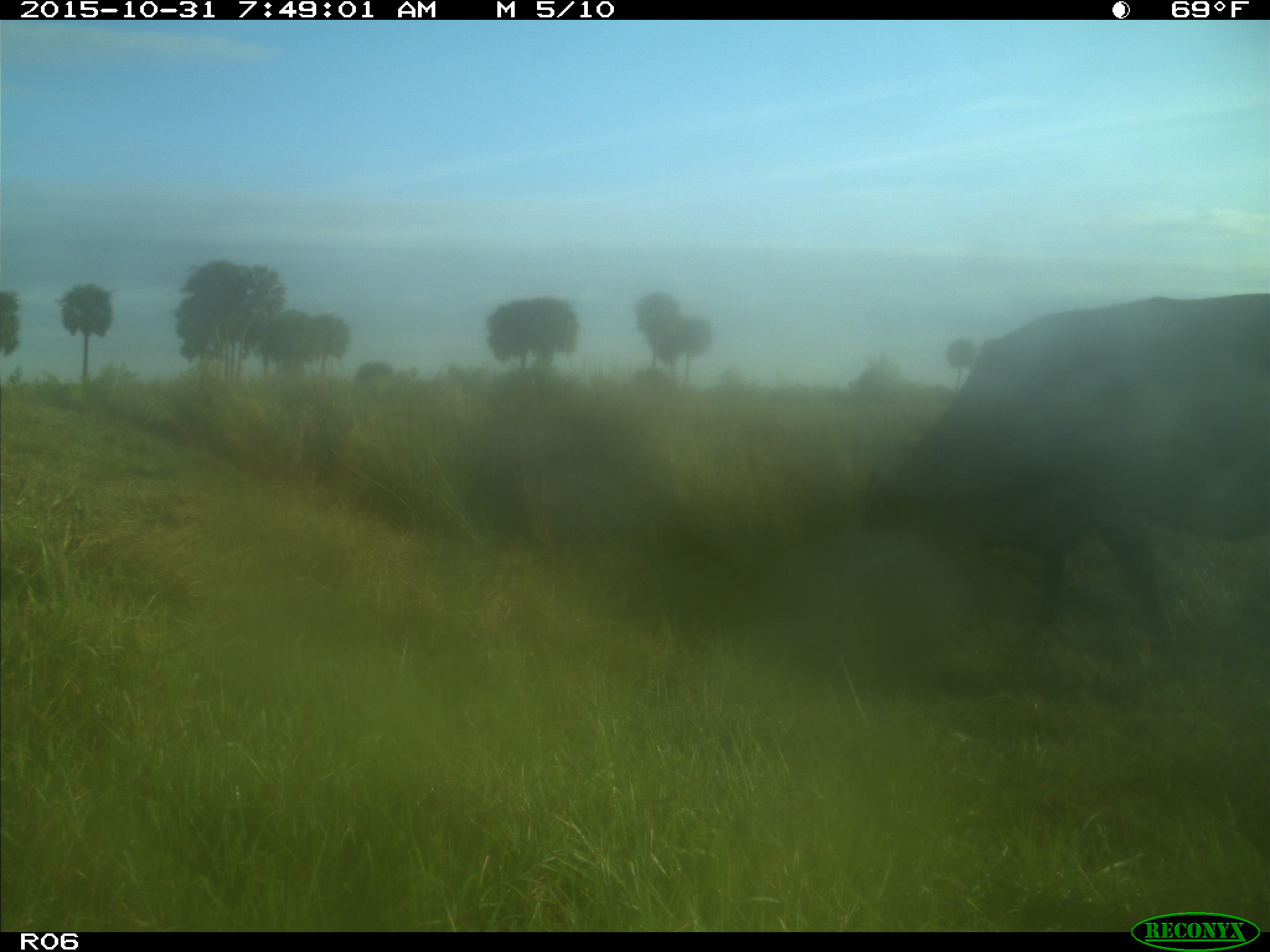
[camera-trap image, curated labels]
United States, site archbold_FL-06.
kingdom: Animalia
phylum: Chordata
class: Mammalia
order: Artiodactyla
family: Bovidae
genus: Bos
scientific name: Bos taurus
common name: domestic cow